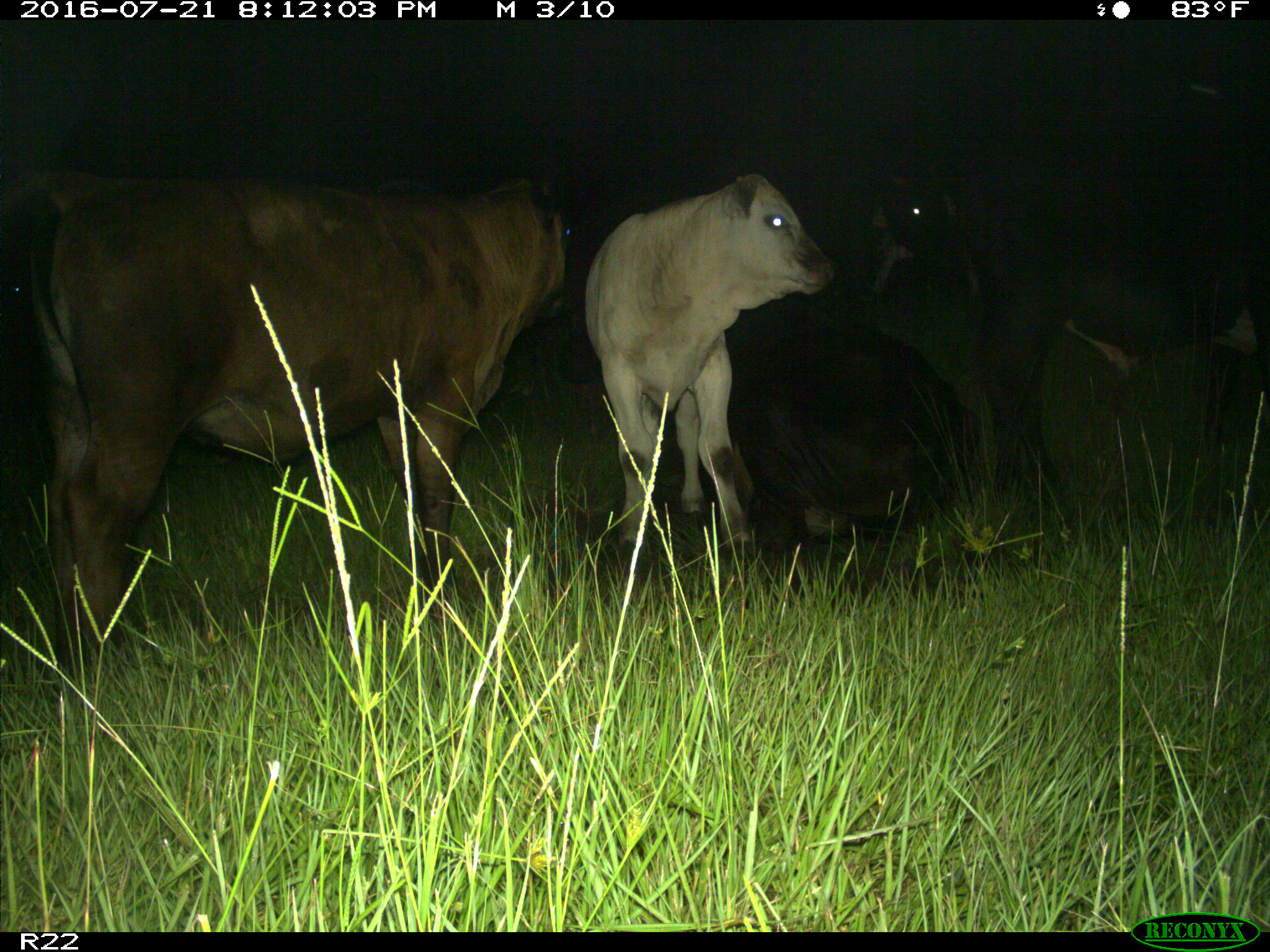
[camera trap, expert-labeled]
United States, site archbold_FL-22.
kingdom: Animalia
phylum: Chordata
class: Mammalia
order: Artiodactyla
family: Bovidae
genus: Bos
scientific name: Bos taurus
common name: domestic cow